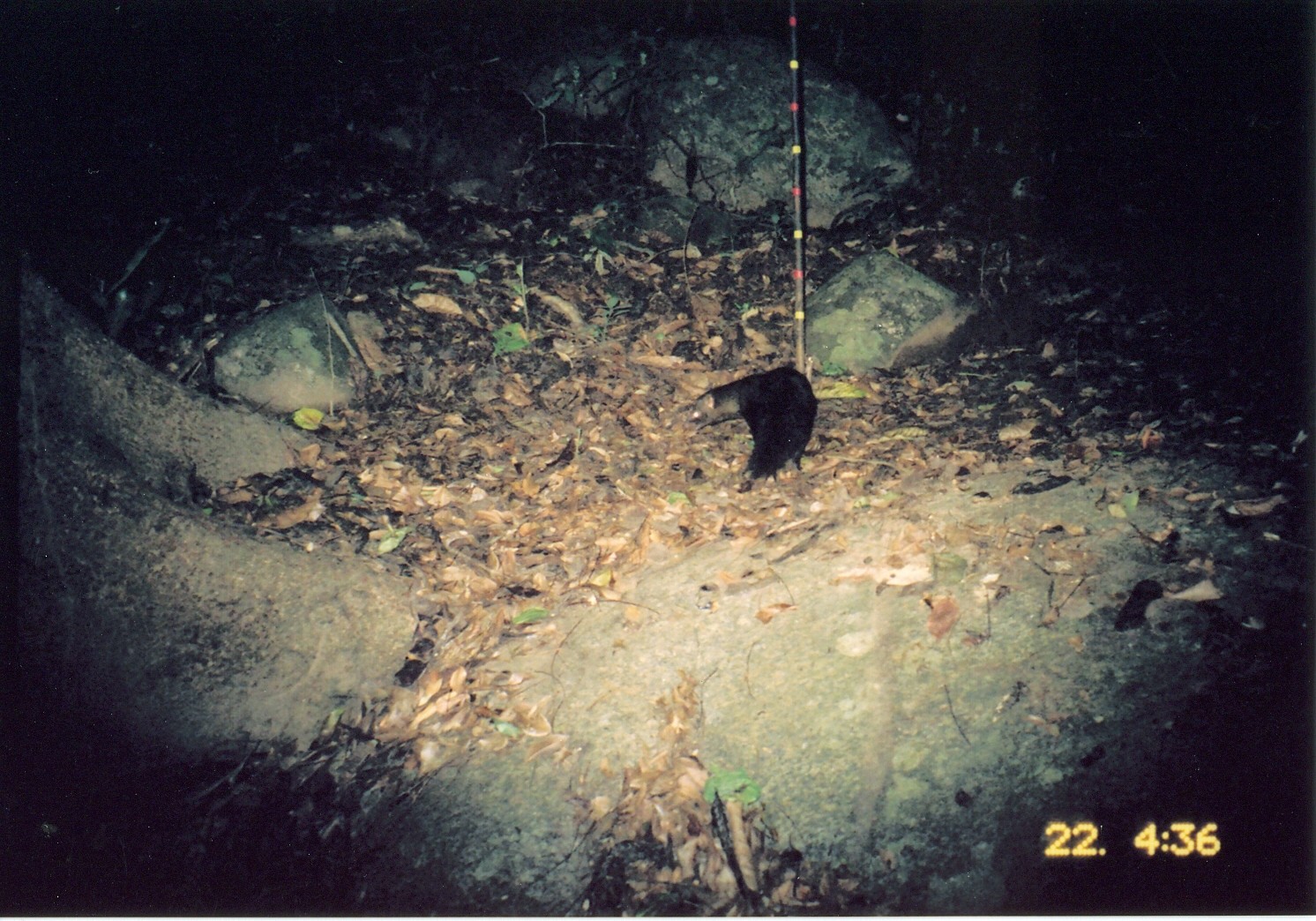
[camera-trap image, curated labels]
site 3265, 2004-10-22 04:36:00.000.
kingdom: Animalia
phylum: Chordata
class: Mammalia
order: Carnivora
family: Herpestidae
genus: Bdeogale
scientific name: Bdeogale crassicauda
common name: bushy-tailed mongoose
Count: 1.